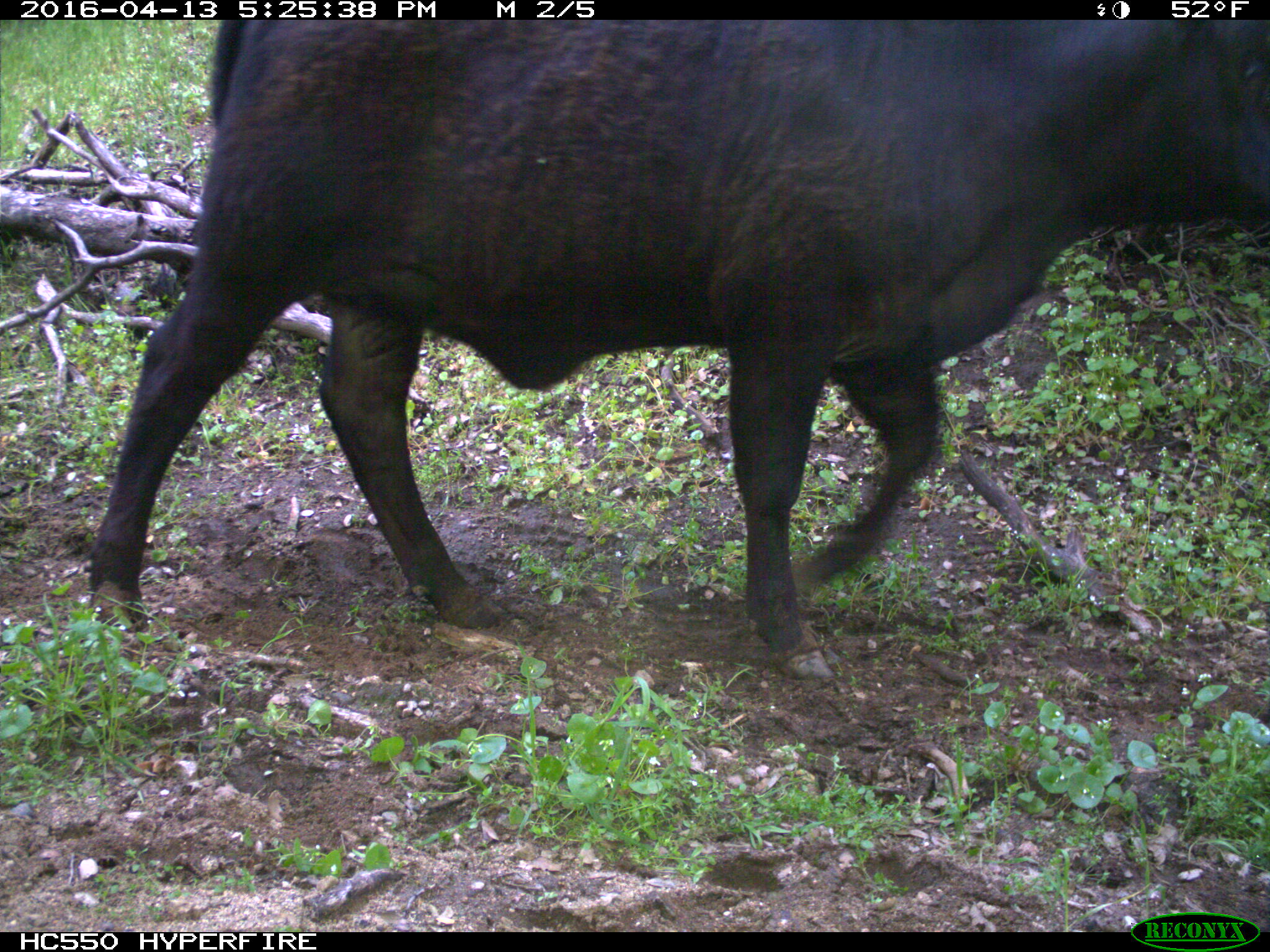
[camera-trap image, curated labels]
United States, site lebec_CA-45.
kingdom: Animalia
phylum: Chordata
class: Mammalia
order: Artiodactyla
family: Bovidae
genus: Bos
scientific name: Bos taurus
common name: domestic cow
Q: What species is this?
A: Bos taurus (domestic cow).